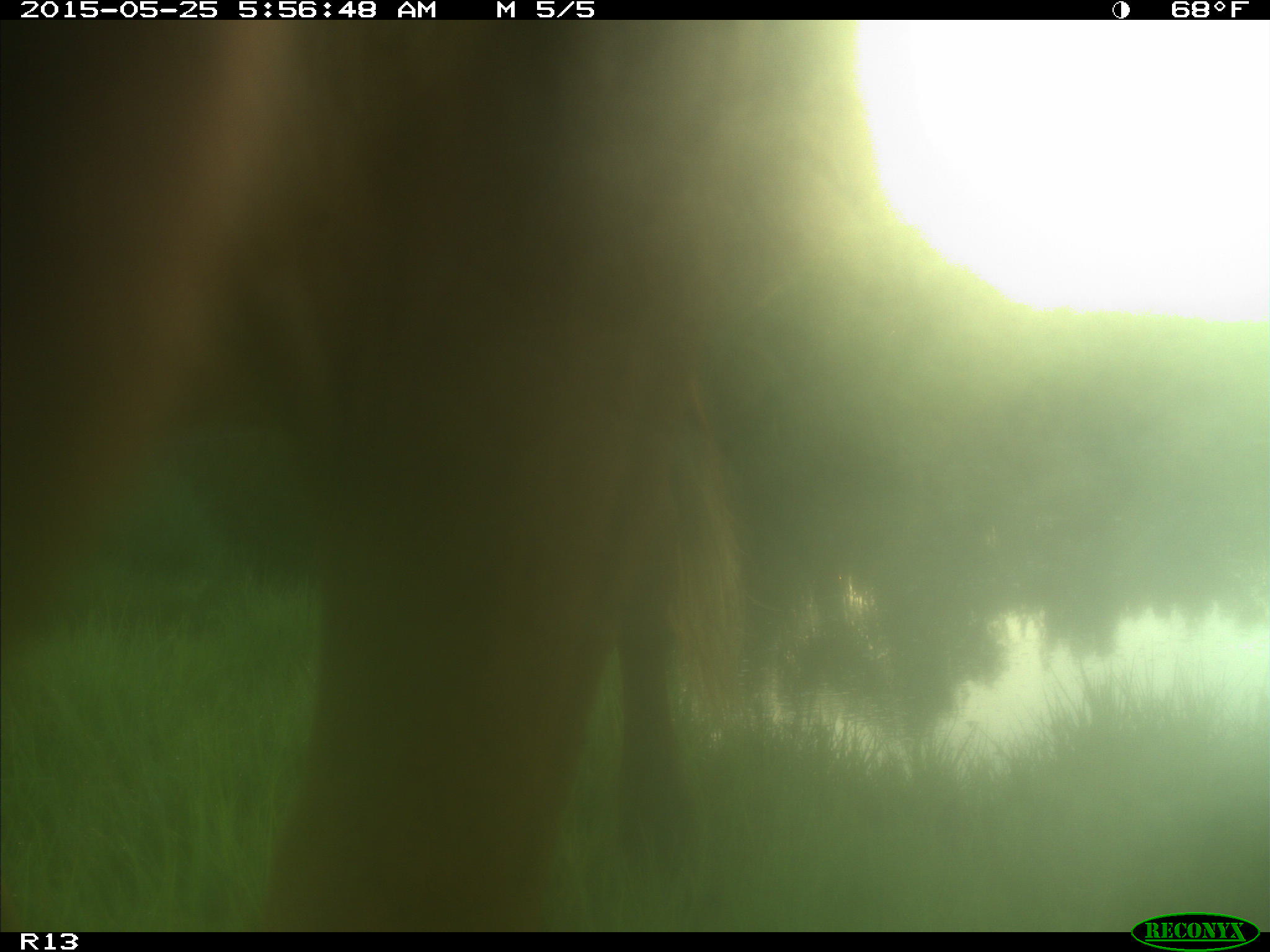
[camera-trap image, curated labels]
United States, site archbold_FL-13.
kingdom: Animalia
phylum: Chordata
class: Mammalia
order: Artiodactyla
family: Bovidae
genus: Bos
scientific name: Bos taurus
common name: domestic cow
Bos taurus (domestic cow).